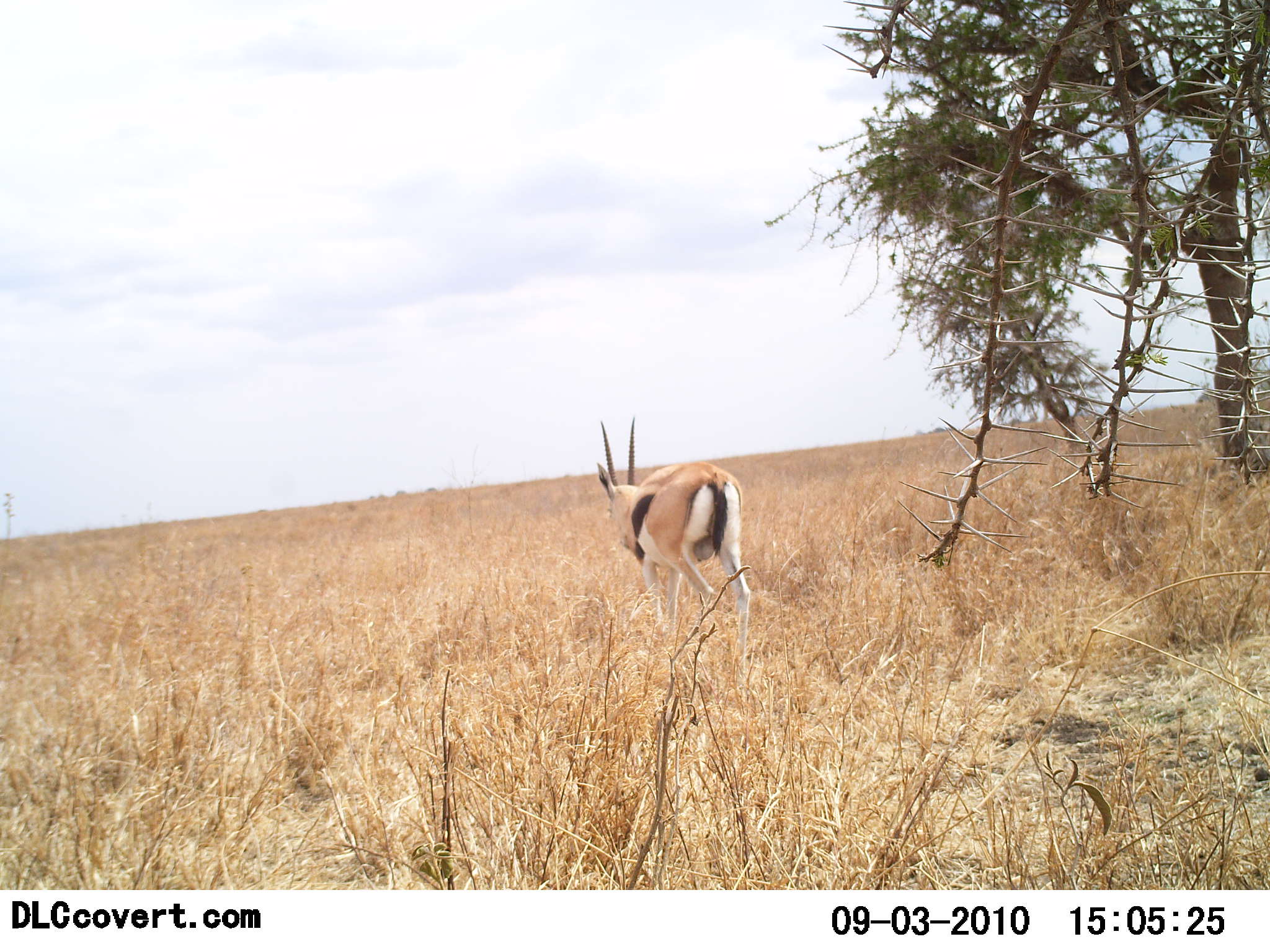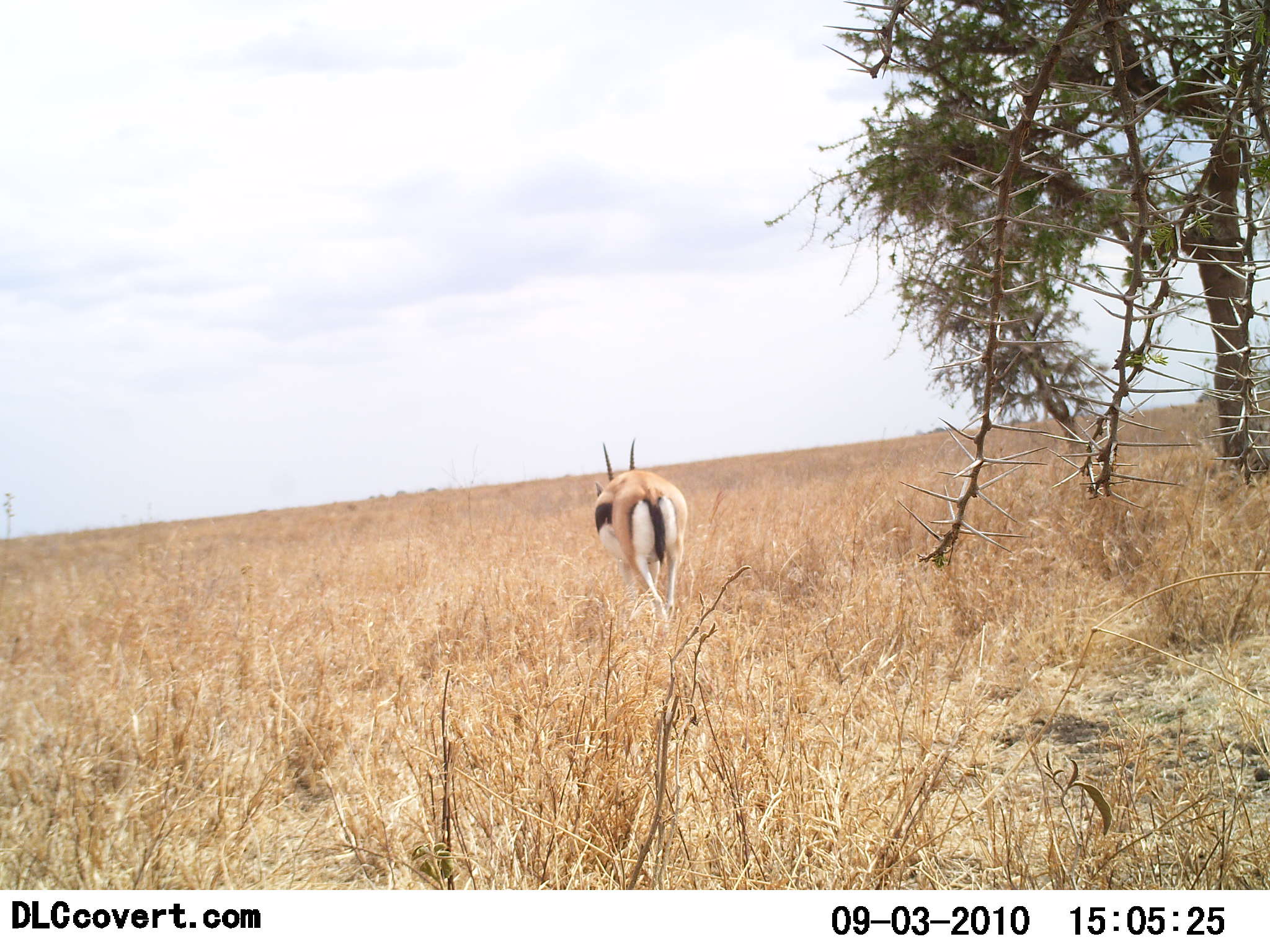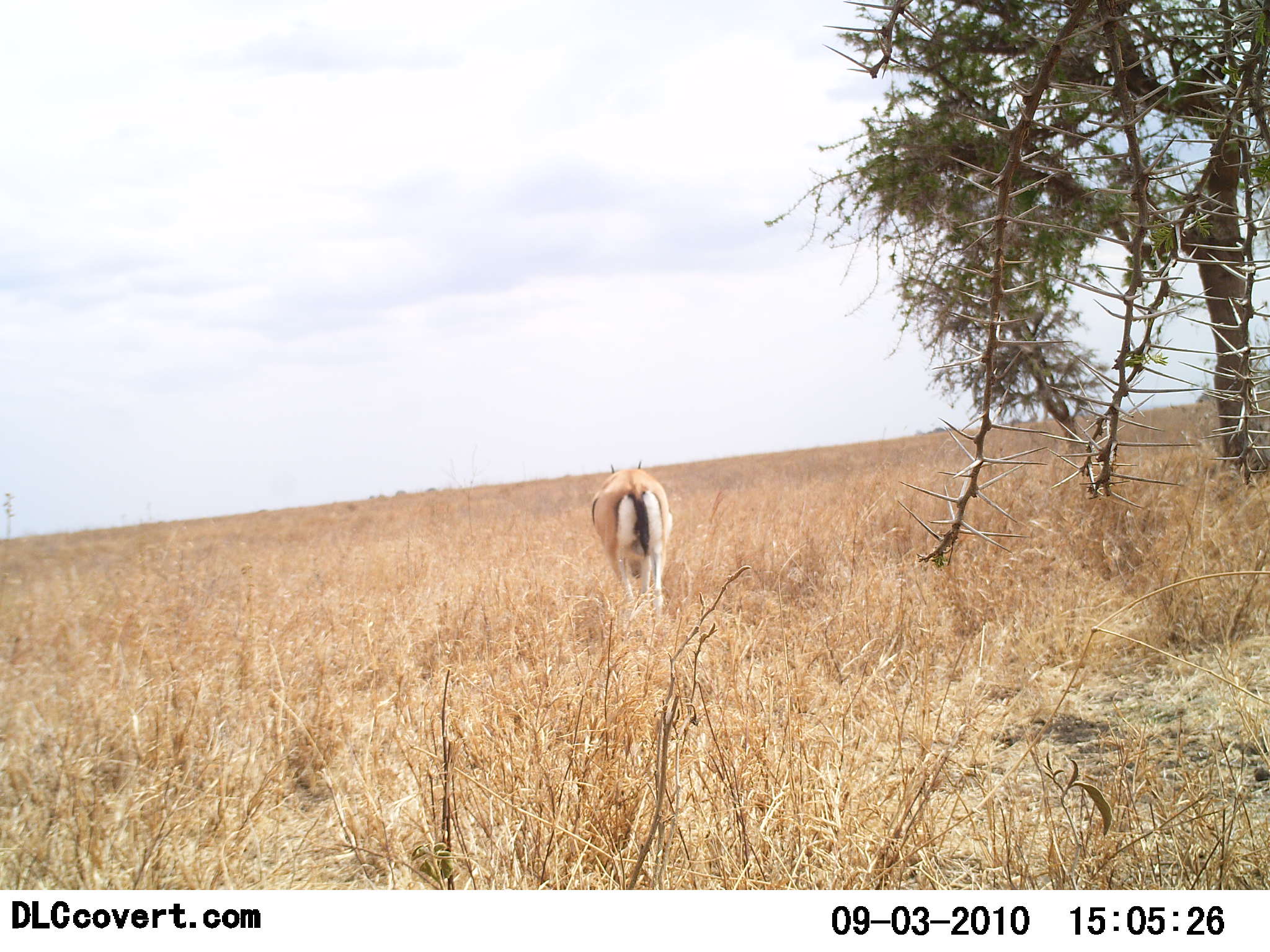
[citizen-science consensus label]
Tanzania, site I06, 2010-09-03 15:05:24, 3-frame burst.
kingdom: Animalia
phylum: Chordata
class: Mammalia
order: Artiodactyla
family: Bovidae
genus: Eudorcas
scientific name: Eudorcas thomsonii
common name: thomson's gazelle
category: gazellethomsons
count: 1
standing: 6%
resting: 0%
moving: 94%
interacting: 0%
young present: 0%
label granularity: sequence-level